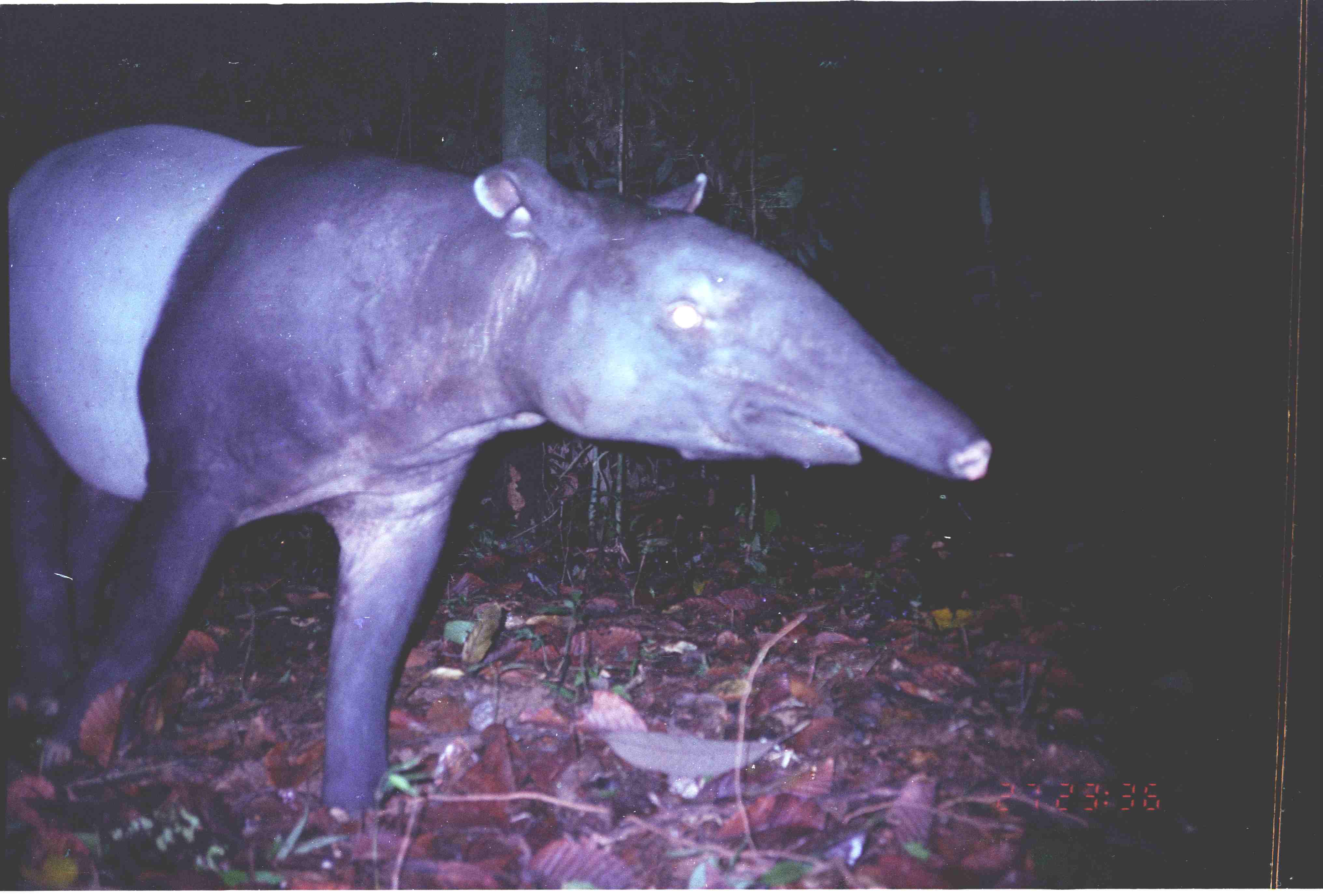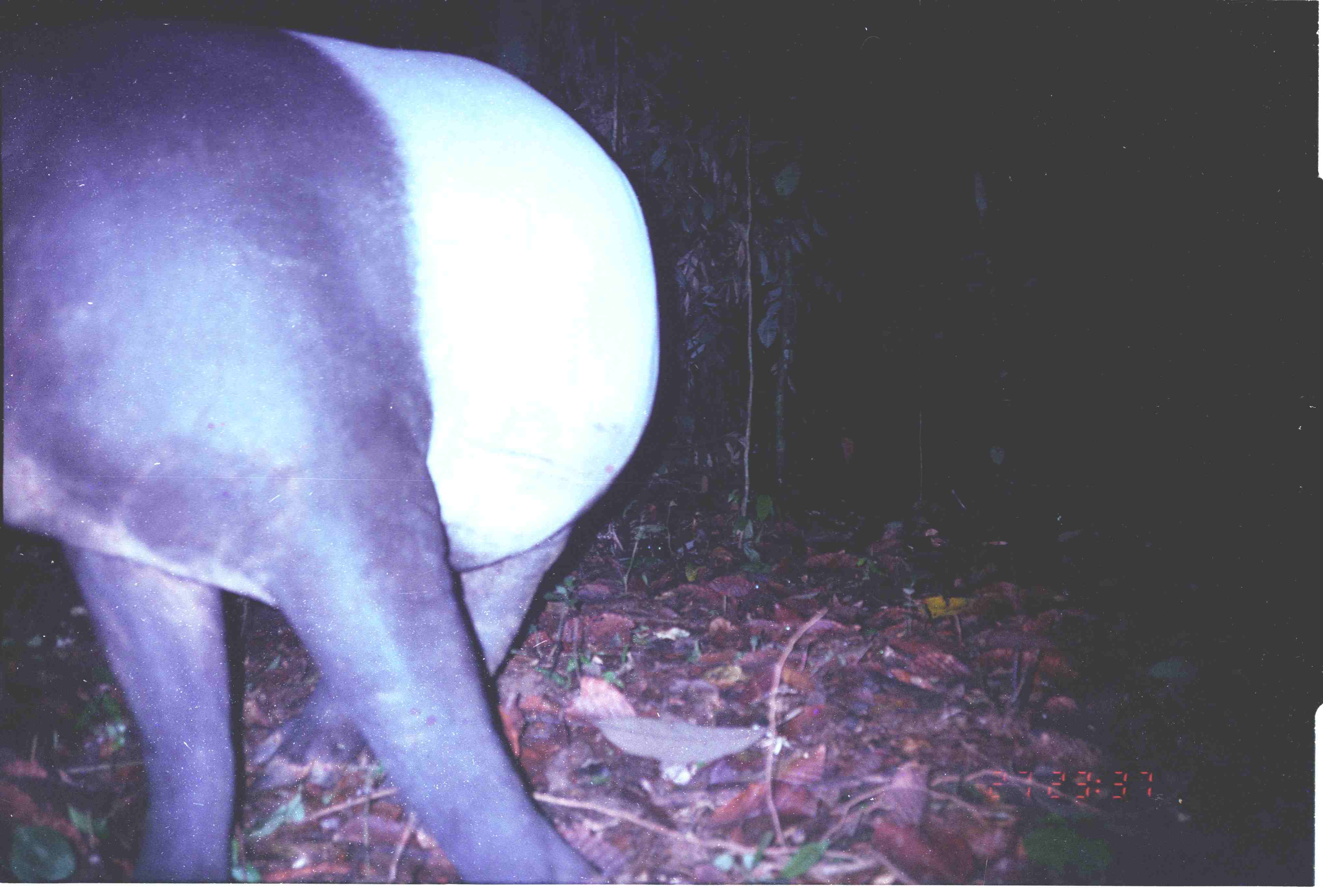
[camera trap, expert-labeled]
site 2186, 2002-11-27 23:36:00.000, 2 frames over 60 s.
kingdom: Animalia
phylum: Chordata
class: Mammalia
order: Perissodactyla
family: Tapiridae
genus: Tapirus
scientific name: Tapirus indicus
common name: malayan tapir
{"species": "Tapirus indicus (malayan tapir)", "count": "1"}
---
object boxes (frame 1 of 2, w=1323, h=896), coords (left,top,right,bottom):
tapirus indicus: (6,120,990,822)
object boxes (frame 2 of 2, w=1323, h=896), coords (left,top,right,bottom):
tapirus indicus: (0,20,661,883)